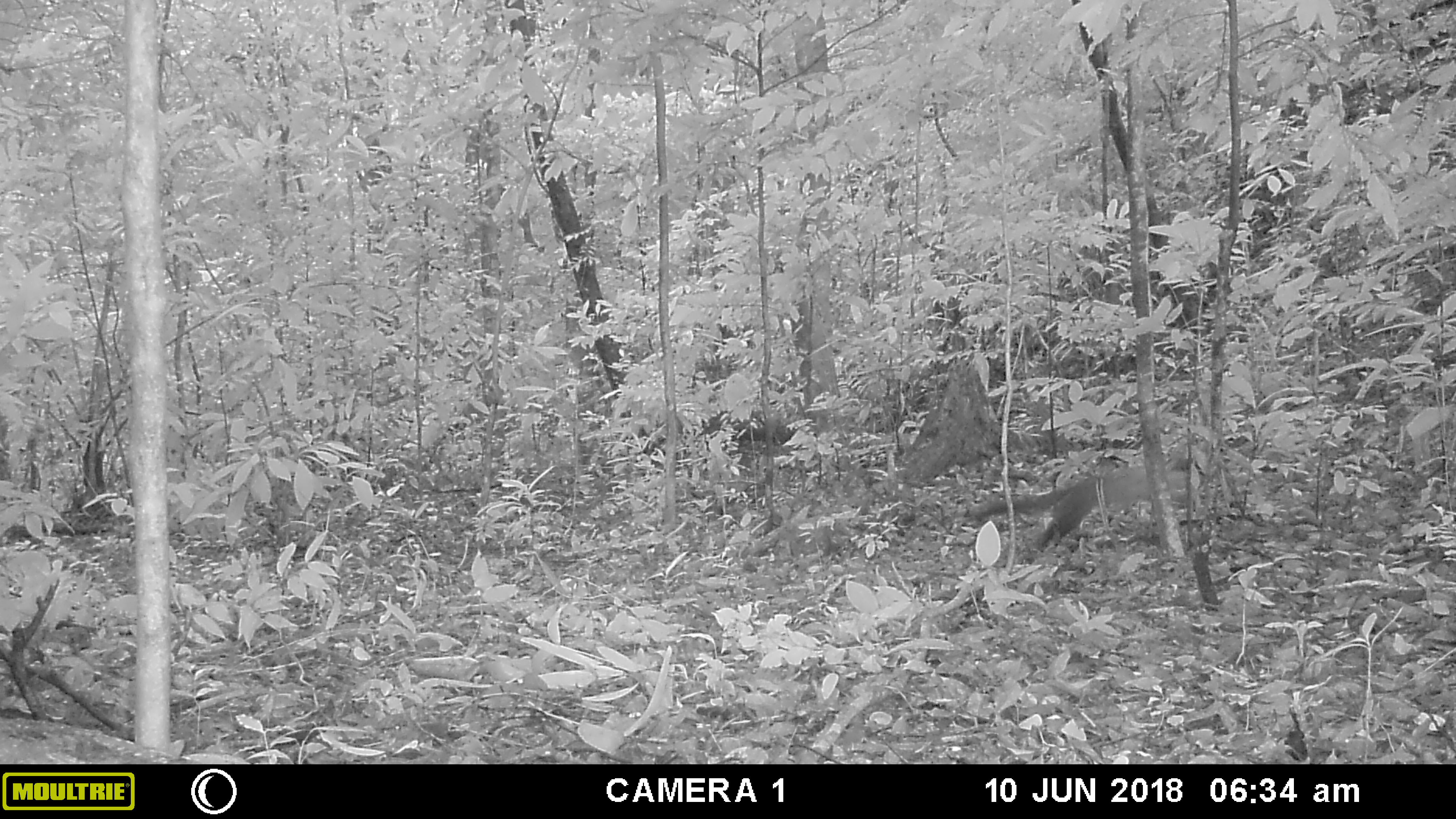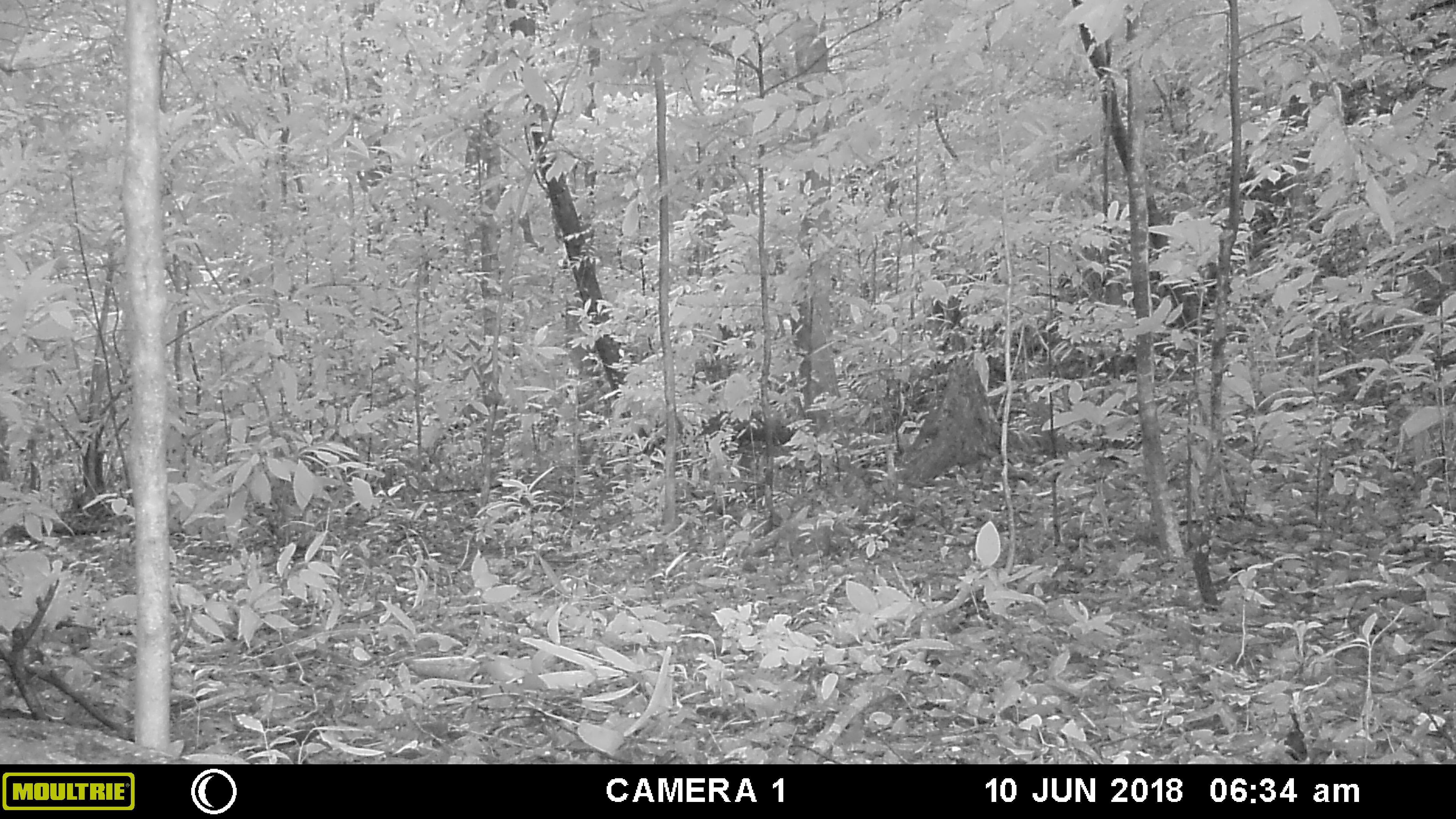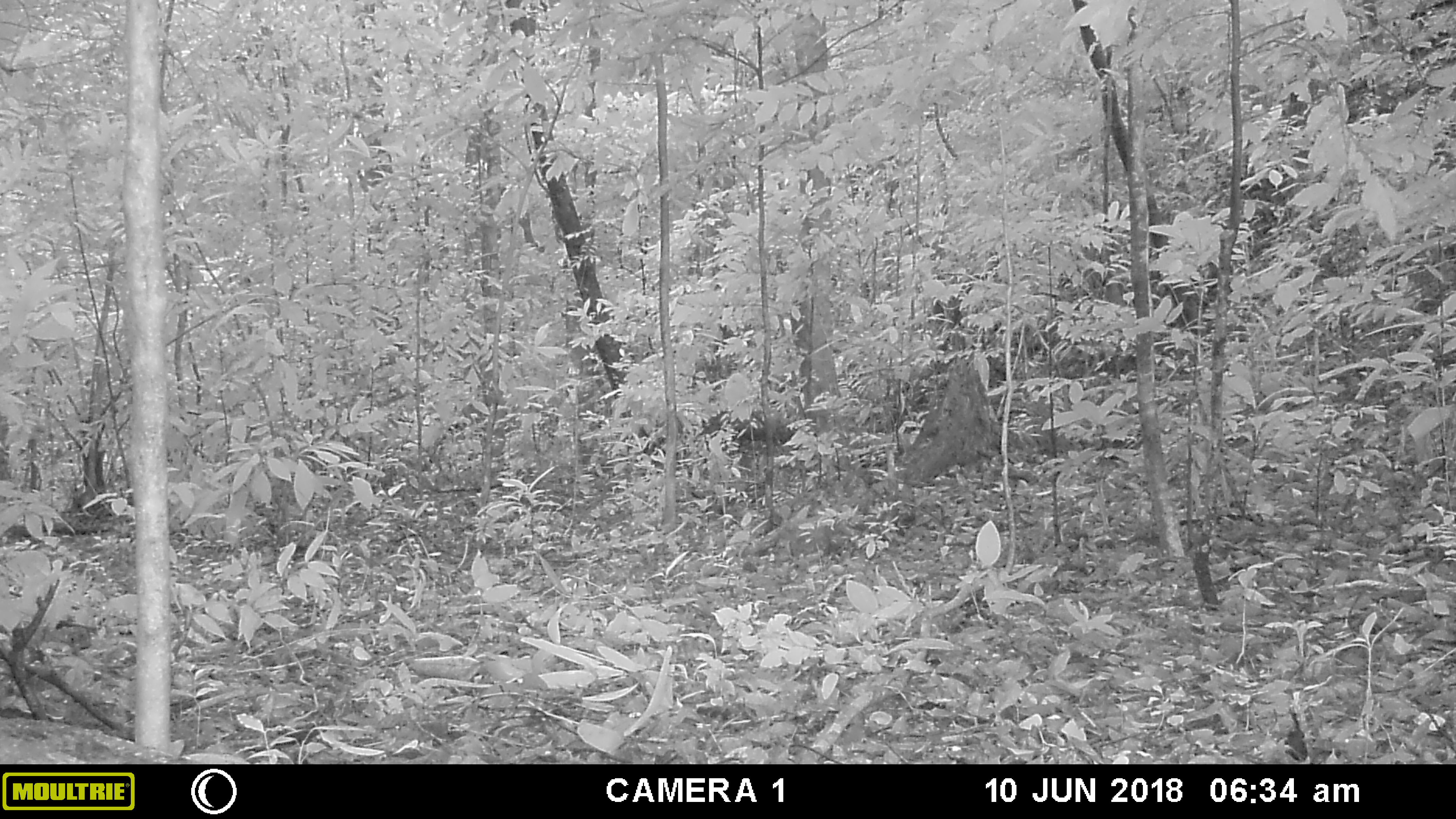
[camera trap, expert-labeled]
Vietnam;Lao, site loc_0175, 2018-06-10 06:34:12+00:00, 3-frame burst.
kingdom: Animalia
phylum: Chordata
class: Mammalia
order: Carnivora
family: Mustelidae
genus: Martes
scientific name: Martes flavigula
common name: yellow-throated marten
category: yellow throated marten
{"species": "yellow throated marten (yellow-throated marten) (Martes flavigula)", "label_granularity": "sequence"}